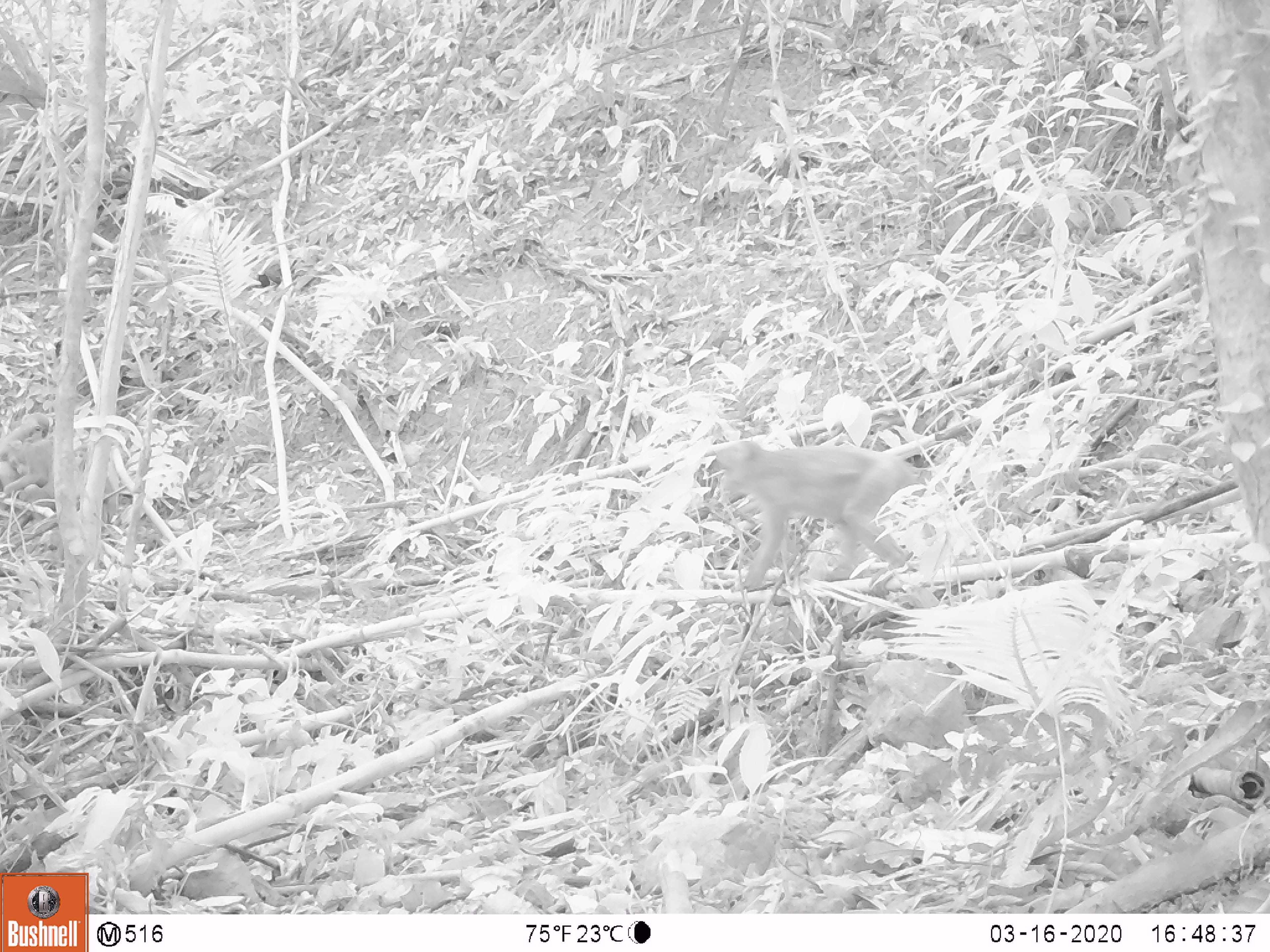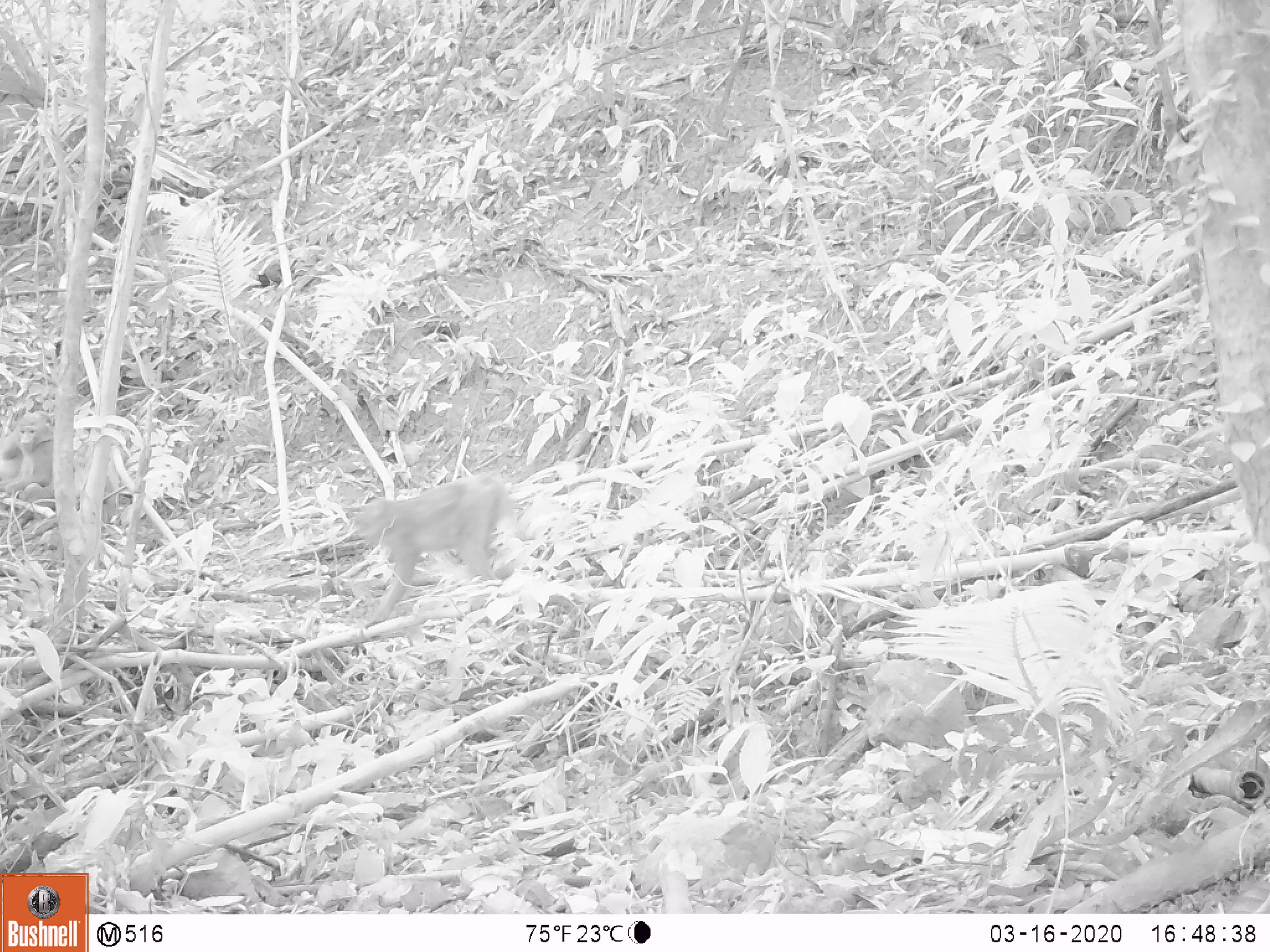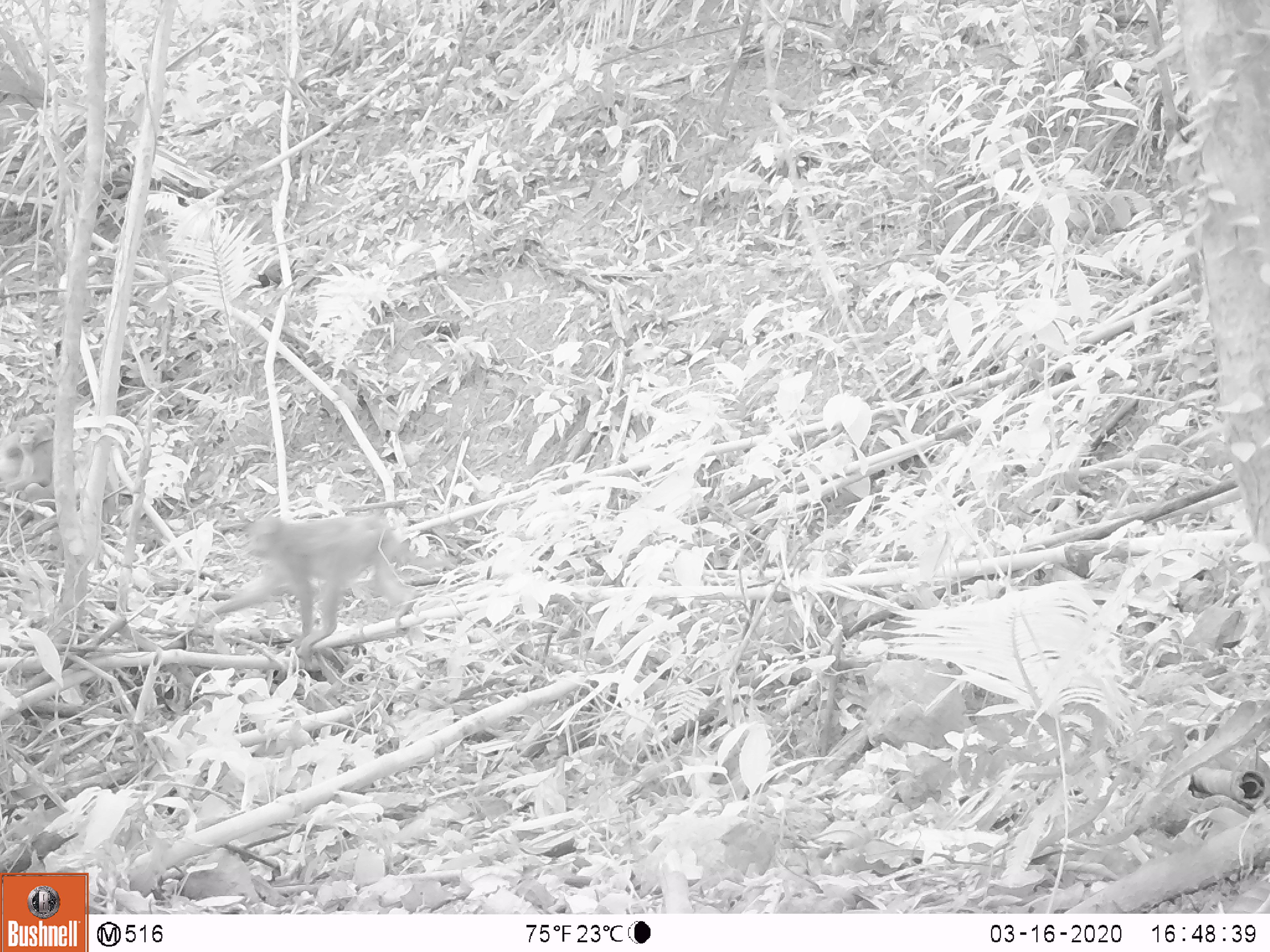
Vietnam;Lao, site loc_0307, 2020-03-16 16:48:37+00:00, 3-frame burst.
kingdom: Animalia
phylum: Chordata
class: Mammalia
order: Primates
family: Cercopithecidae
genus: Macaca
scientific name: Macaca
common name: macaques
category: assam or rhesus macaque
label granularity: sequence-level